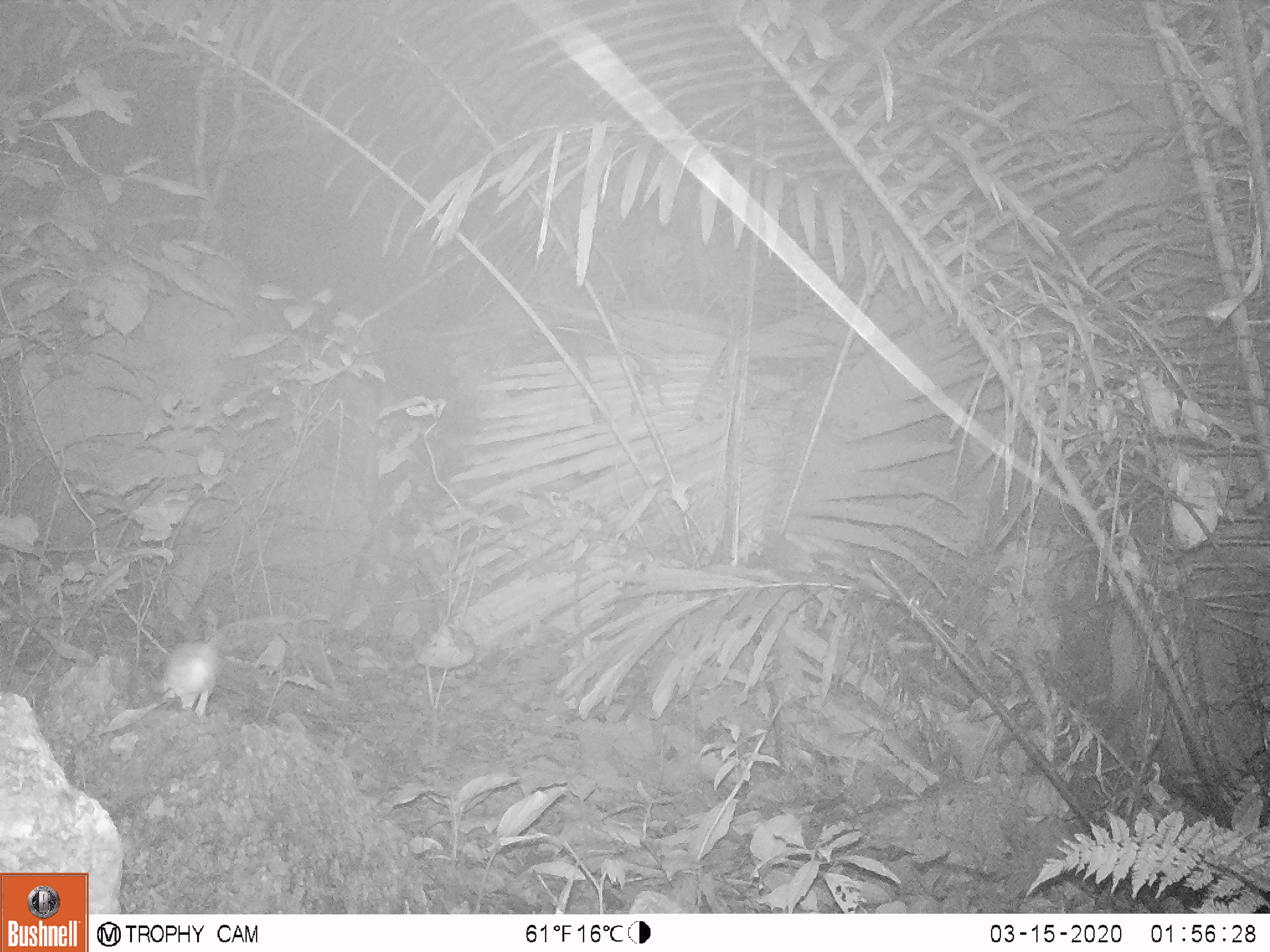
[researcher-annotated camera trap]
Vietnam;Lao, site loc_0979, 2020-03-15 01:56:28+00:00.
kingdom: Animalia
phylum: Chordata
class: Mammalia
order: Rodentia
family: Muridae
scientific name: Muridae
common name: old-world mice and rats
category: unidentified murid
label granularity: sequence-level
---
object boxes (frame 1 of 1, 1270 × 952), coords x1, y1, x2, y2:
unidentified murid: 154, 627, 231, 717